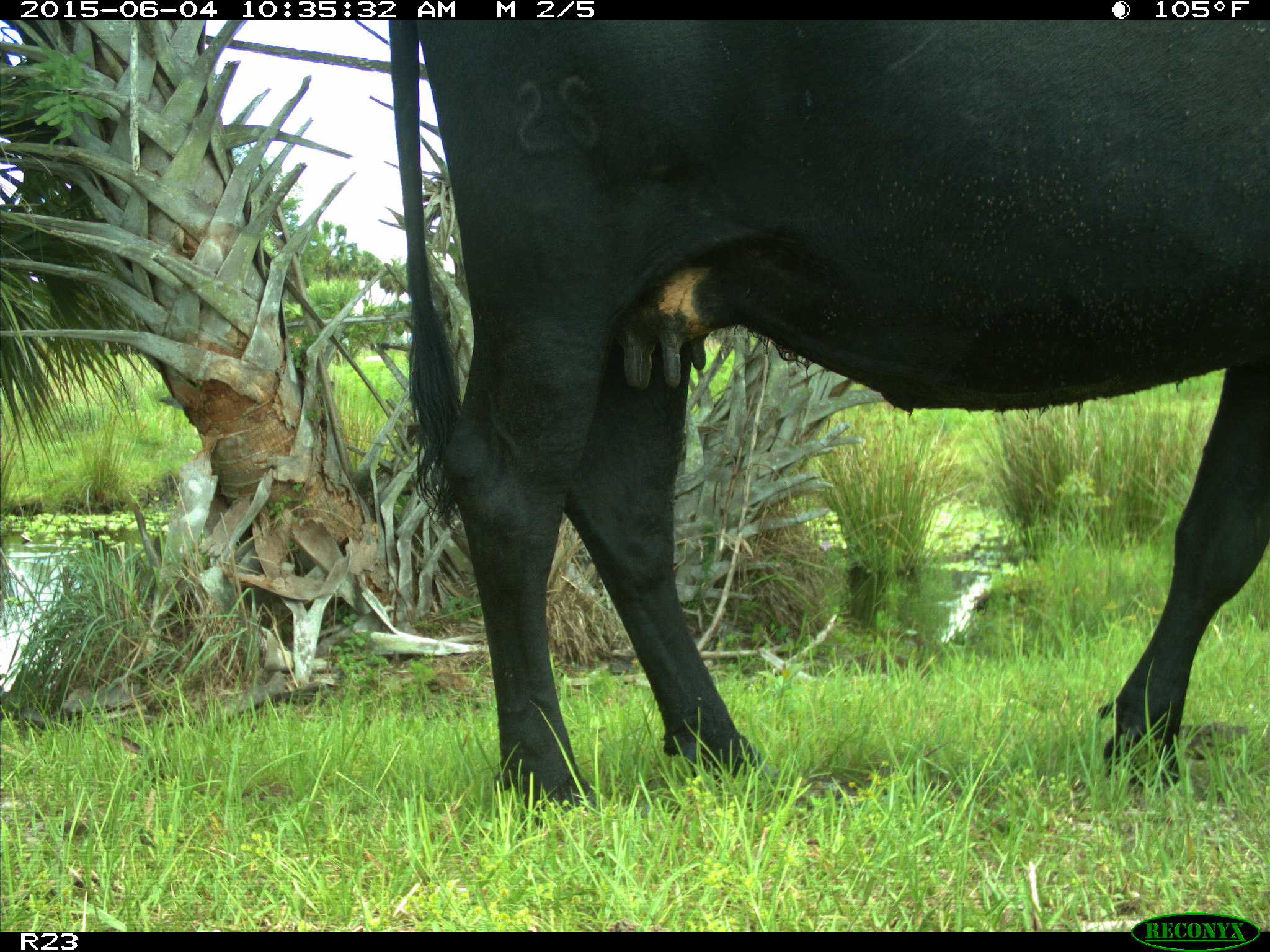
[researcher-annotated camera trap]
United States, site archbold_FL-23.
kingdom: Animalia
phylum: Chordata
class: Mammalia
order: Artiodactyla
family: Bovidae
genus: Bos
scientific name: Bos taurus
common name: domestic cow